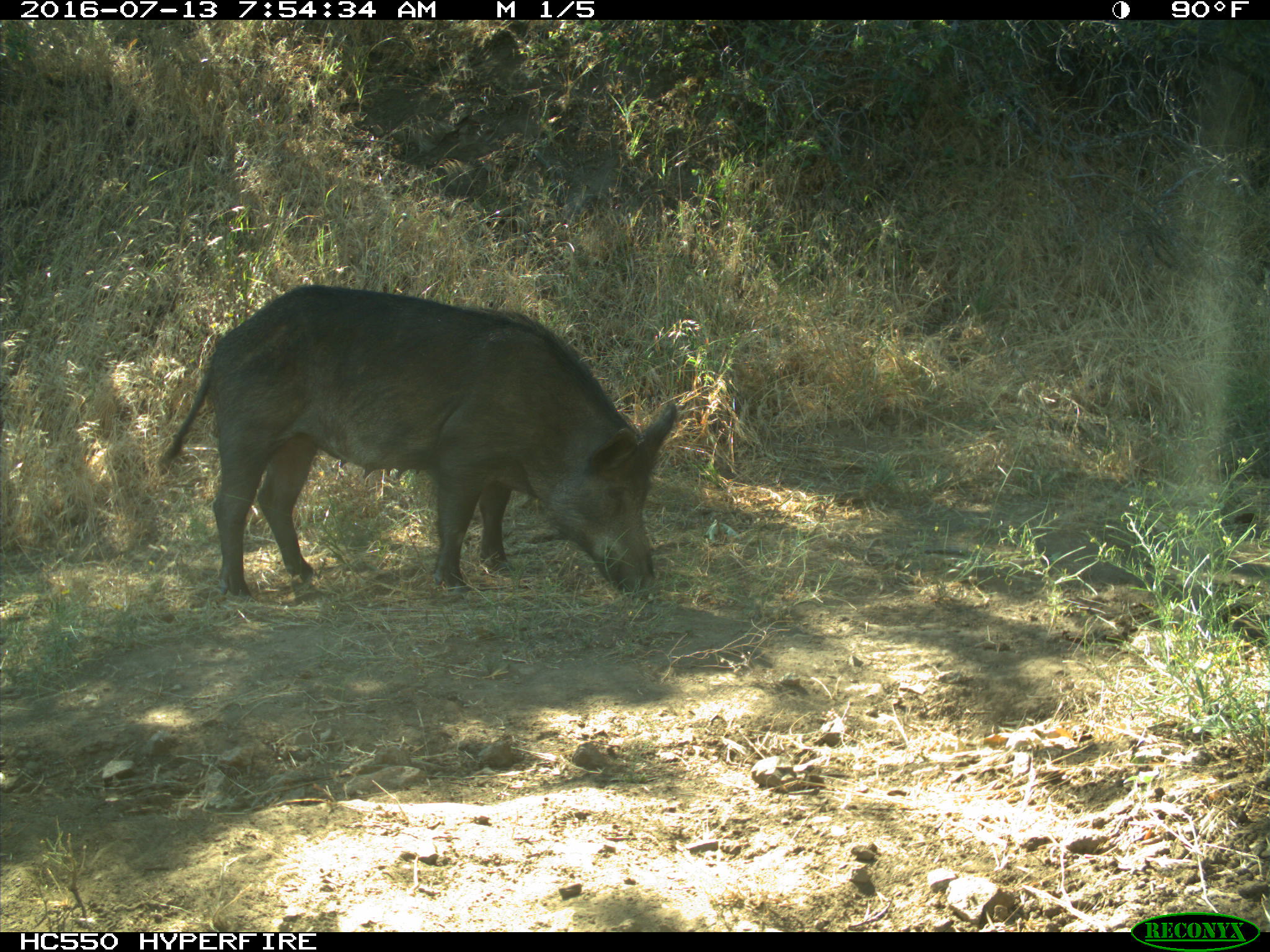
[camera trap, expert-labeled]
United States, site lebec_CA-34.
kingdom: Animalia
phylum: Chordata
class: Mammalia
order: Artiodactyla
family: Suidae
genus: Sus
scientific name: Sus scrofa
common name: wild boar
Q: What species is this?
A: Sus scrofa (wild boar).